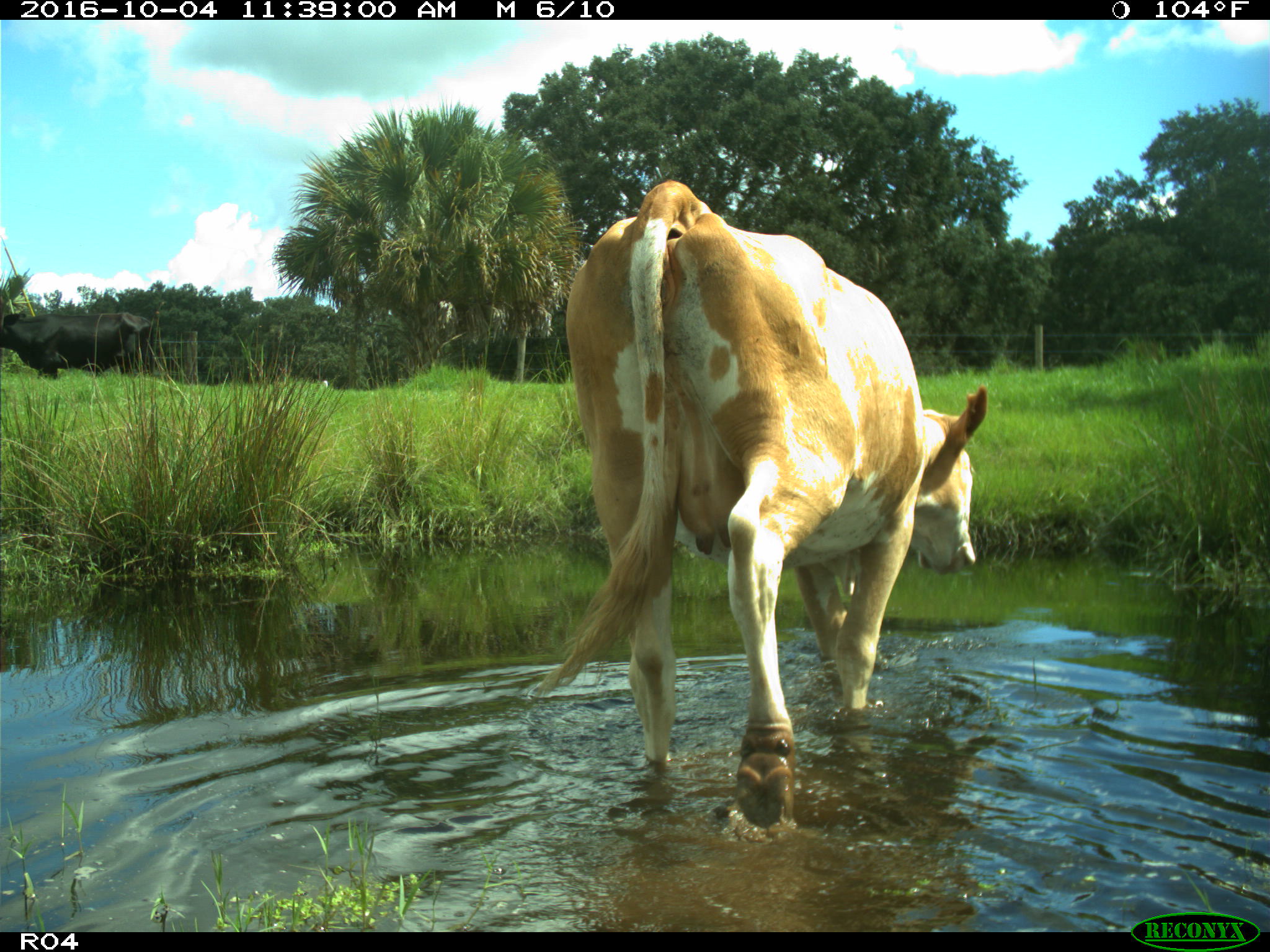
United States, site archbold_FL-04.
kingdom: Animalia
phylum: Chordata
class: Mammalia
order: Artiodactyla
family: Bovidae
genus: Bos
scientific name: Bos taurus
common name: domestic cow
Bos taurus (domestic cow).